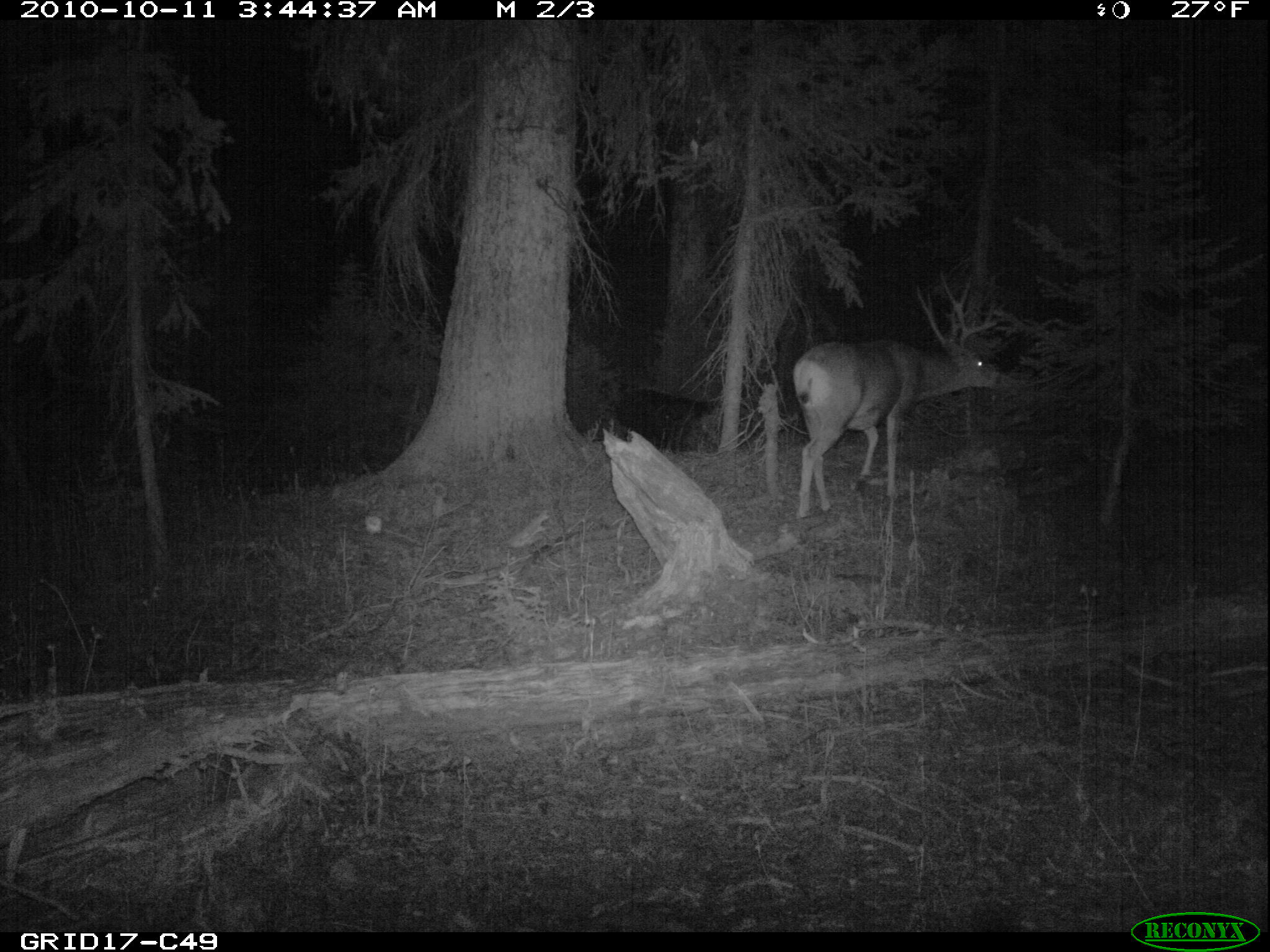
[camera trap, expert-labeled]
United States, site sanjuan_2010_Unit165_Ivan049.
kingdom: Animalia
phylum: Chordata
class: Mammalia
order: Artiodactyla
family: Cervidae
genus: Odocoileus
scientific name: Odocoileus hemionus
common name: mule deer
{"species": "Odocoileus hemionus (mule deer)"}